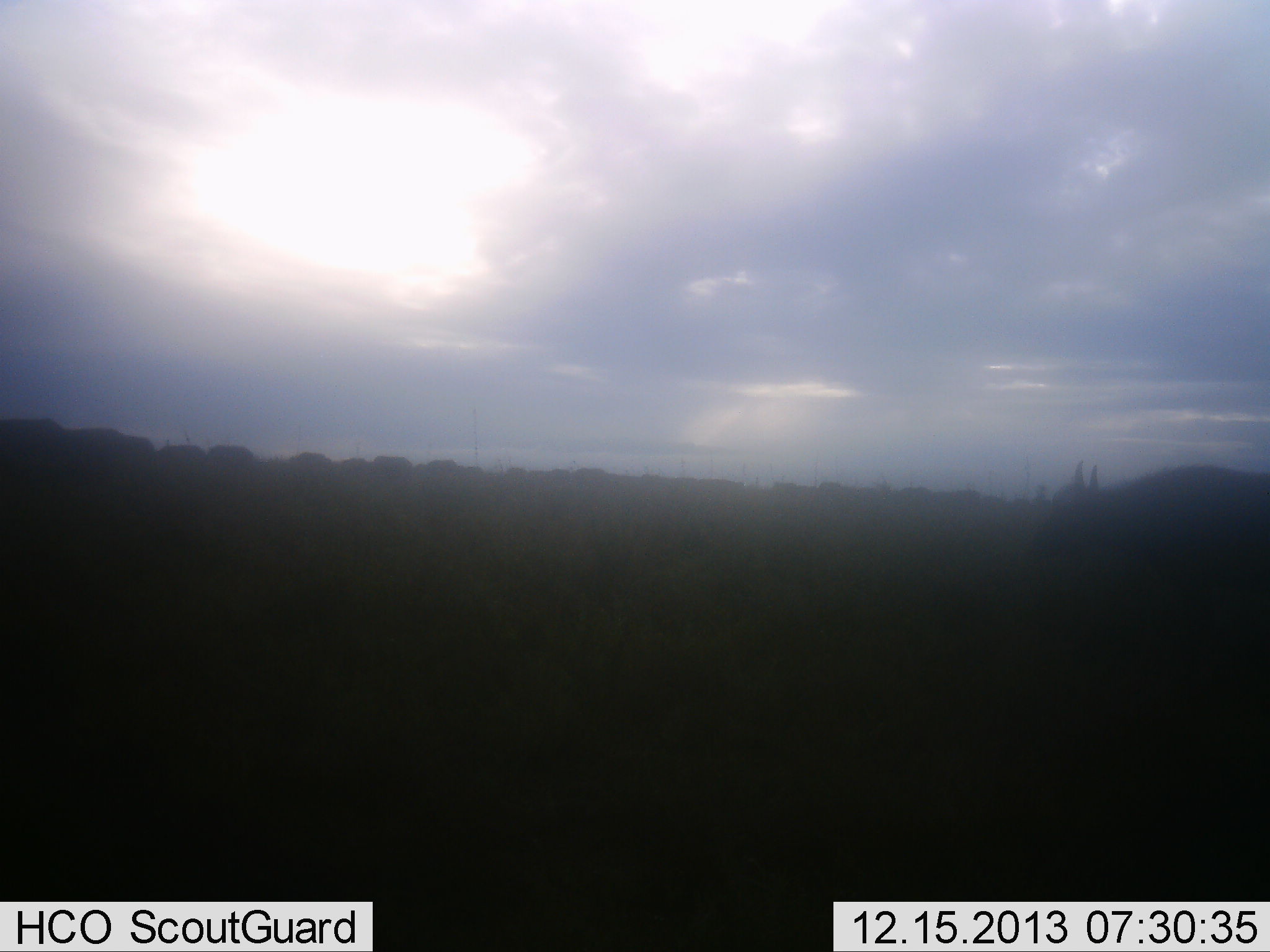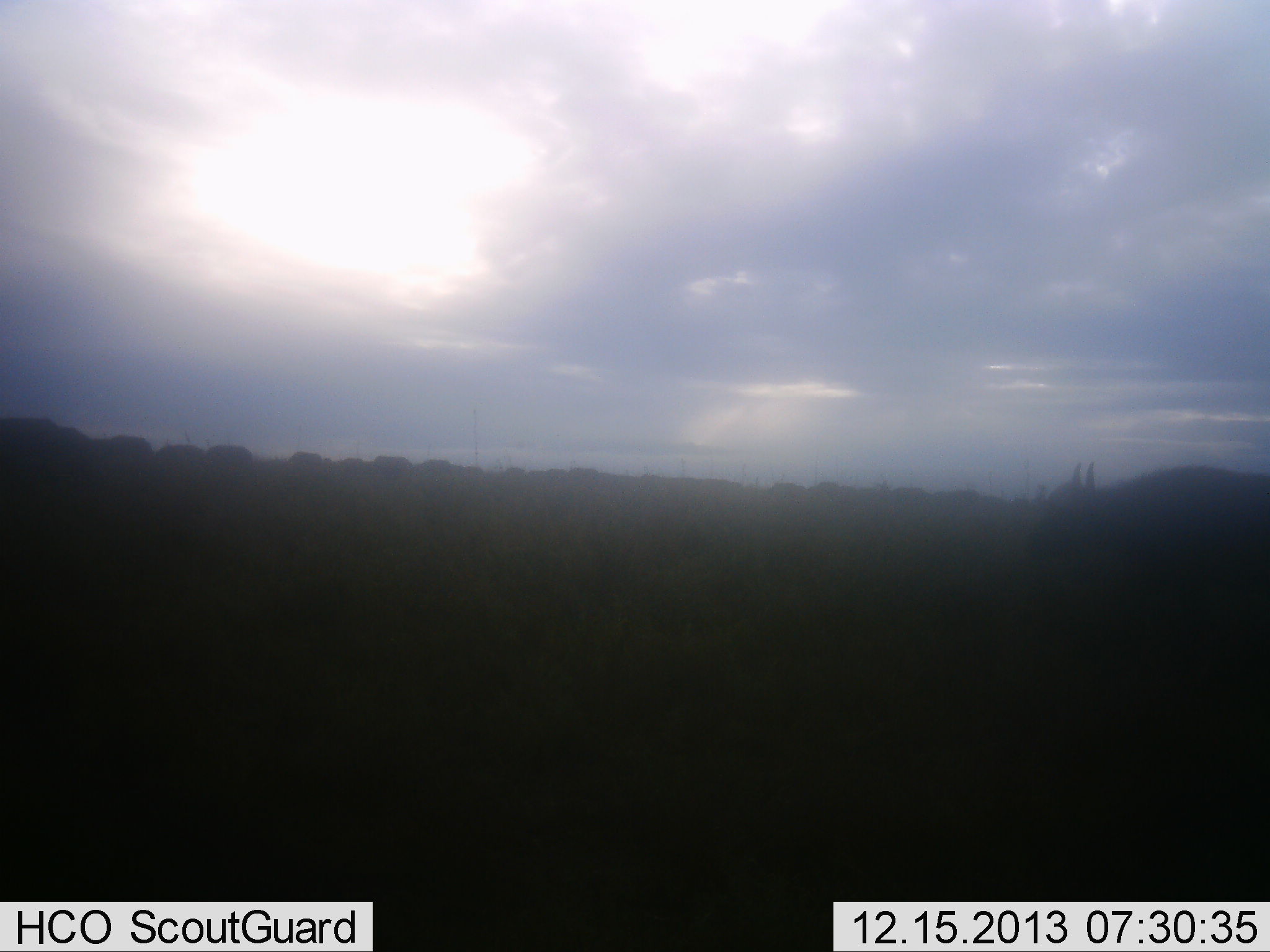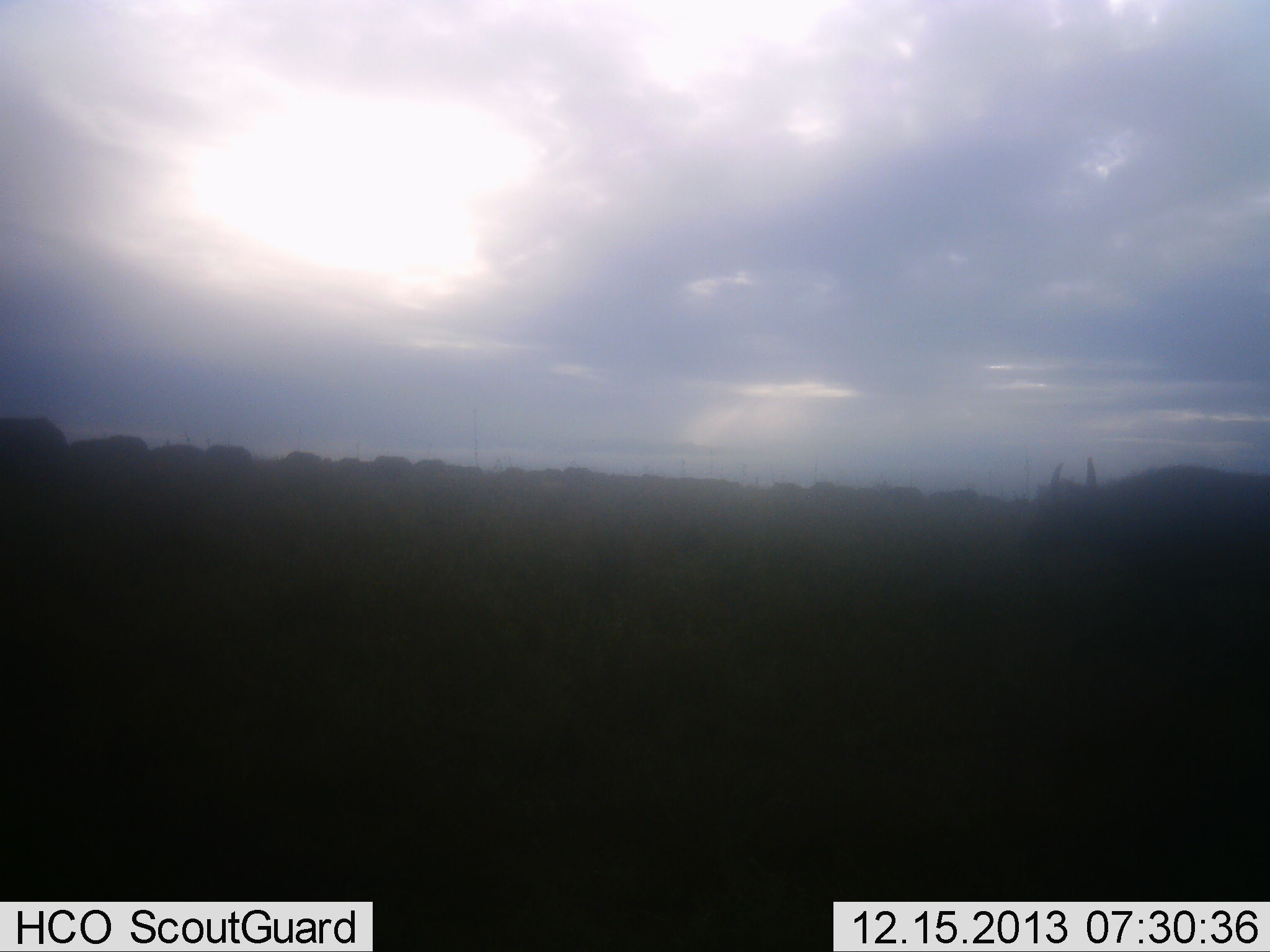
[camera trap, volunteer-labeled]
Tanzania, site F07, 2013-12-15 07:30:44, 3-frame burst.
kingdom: Animalia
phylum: Chordata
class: Mammalia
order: Artiodactyla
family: Bovidae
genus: Syncerus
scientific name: Syncerus caffer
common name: cape buffalo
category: buffalo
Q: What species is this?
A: Buffalo (cape buffalo) (Syncerus caffer).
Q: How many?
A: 11-50.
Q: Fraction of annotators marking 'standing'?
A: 44%.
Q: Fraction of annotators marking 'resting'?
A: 0%.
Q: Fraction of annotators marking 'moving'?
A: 56%.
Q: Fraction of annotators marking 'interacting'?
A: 0%.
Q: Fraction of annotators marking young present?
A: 0%.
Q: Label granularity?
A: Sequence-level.